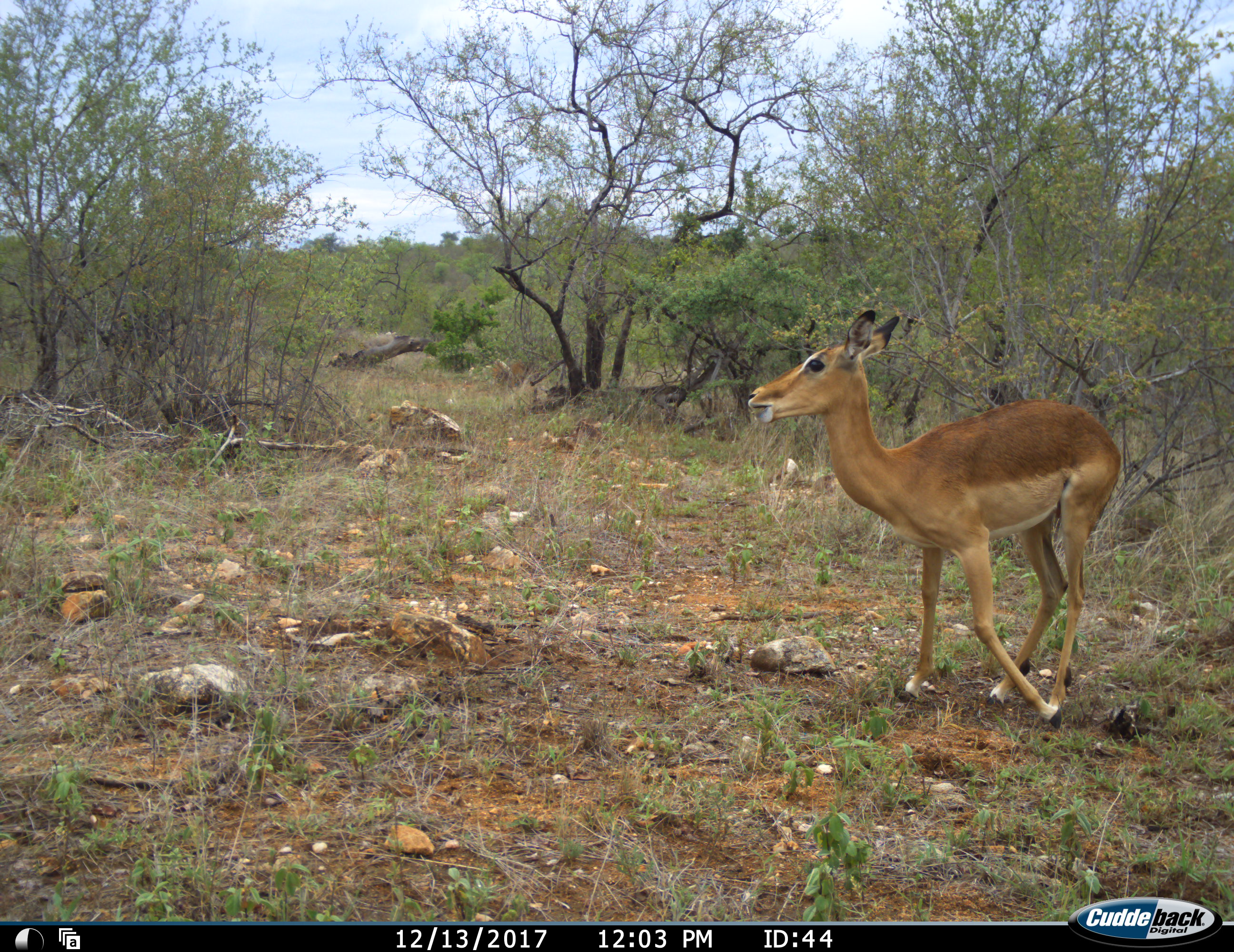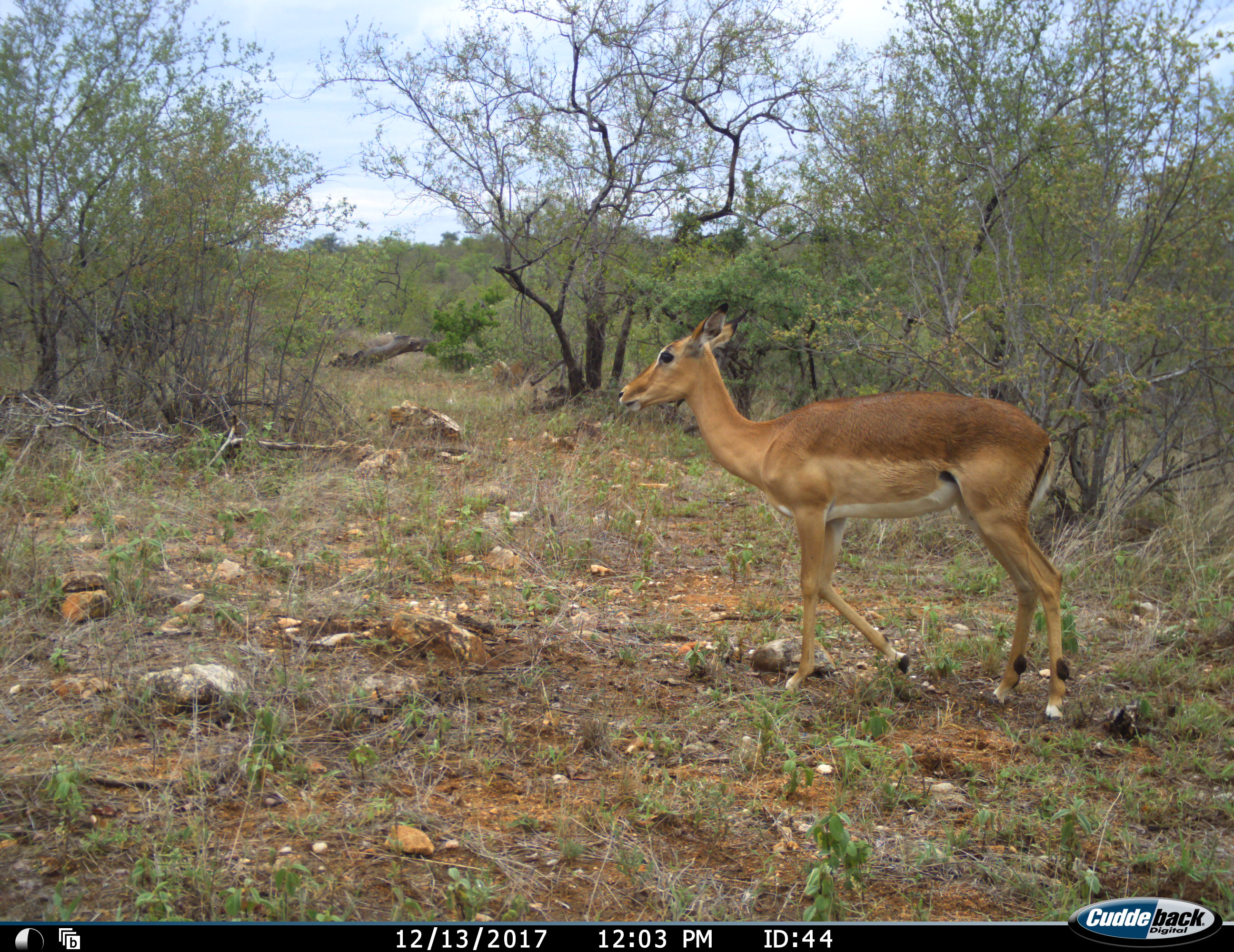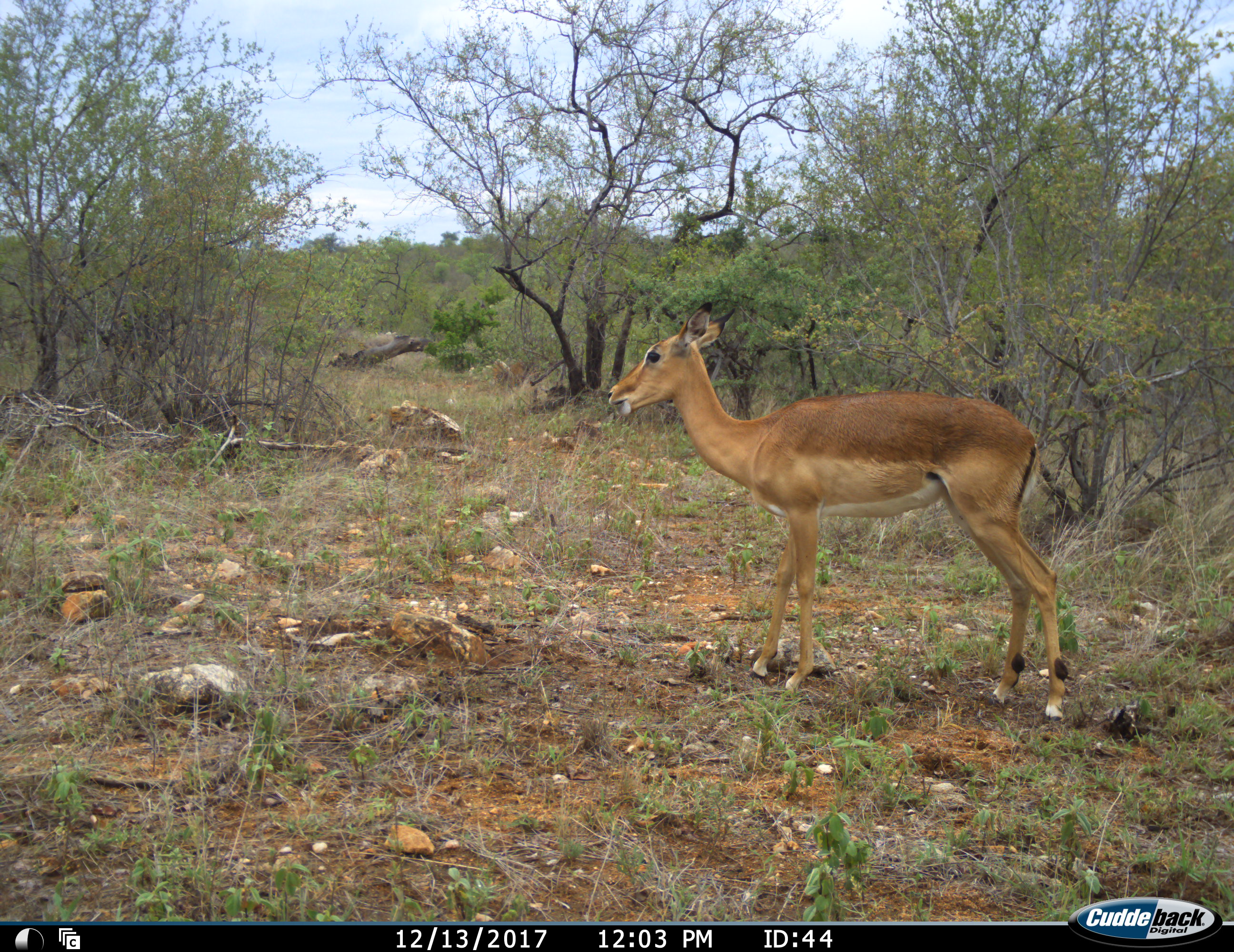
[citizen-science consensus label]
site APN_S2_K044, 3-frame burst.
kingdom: Animalia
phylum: Chordata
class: Mammalia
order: Artiodactyla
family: Bovidae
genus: Aepyceros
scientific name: Aepyceros melampus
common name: impala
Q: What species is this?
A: Impala (Aepyceros melampus).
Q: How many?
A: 1.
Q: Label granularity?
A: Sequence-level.